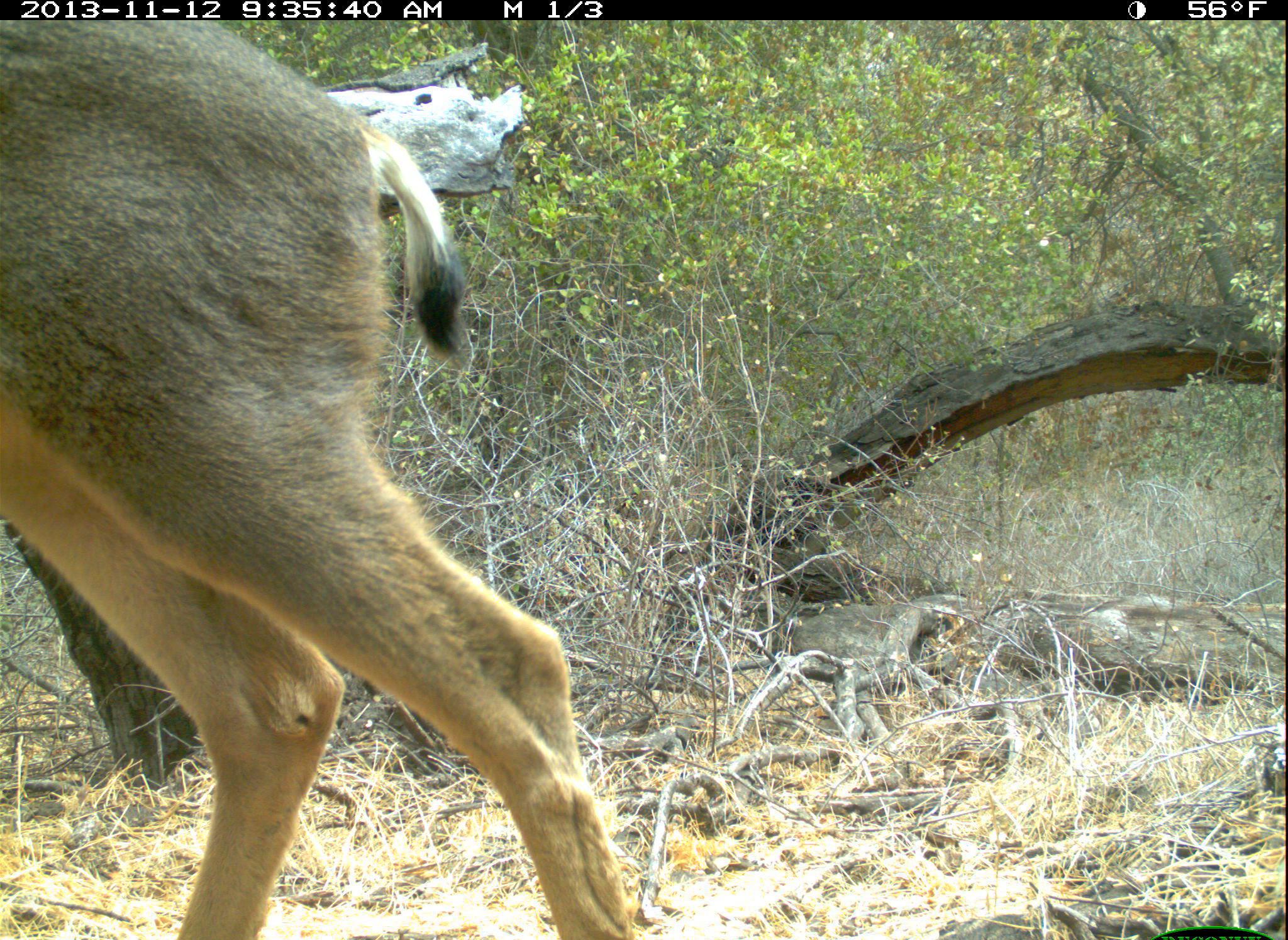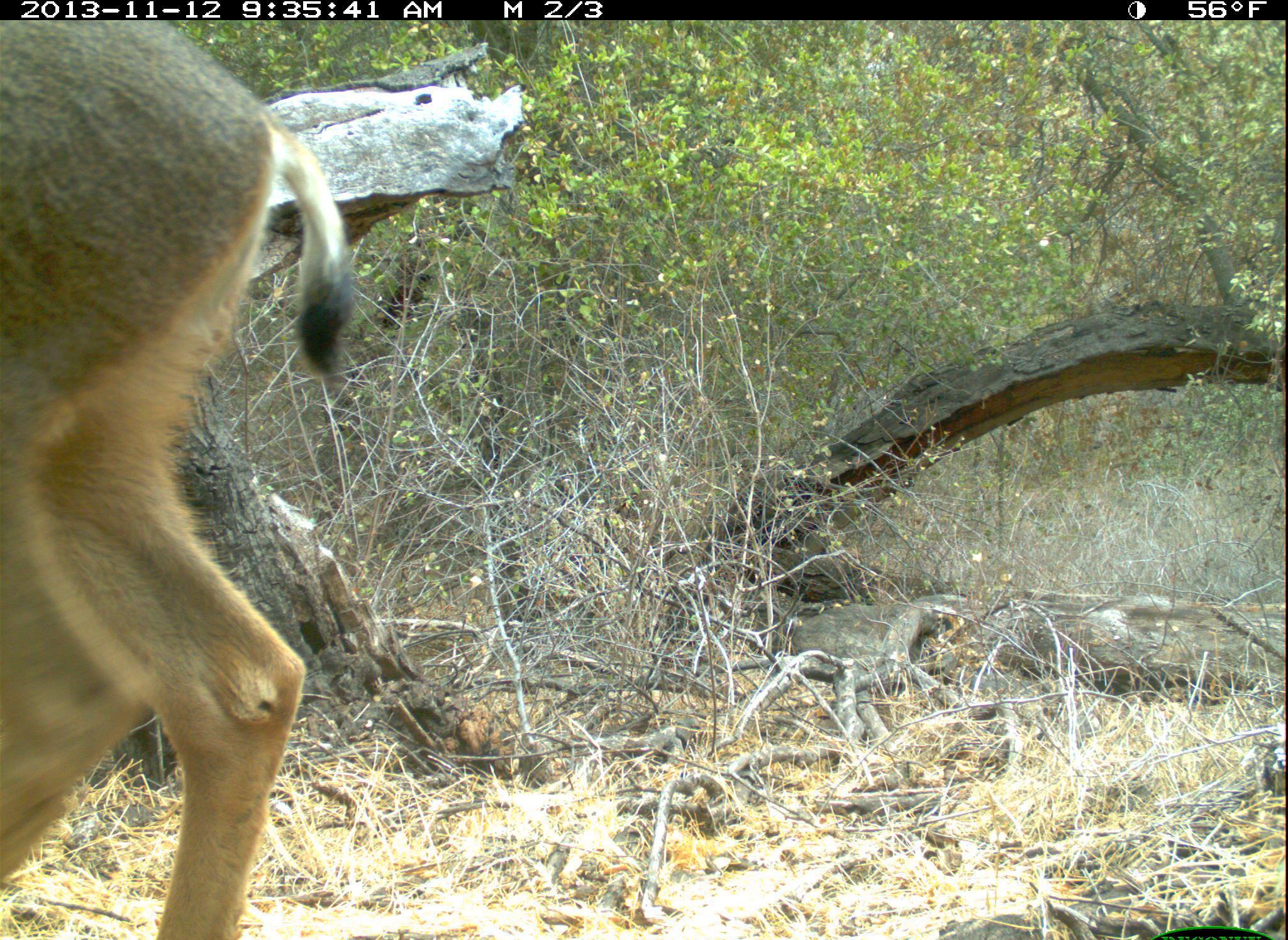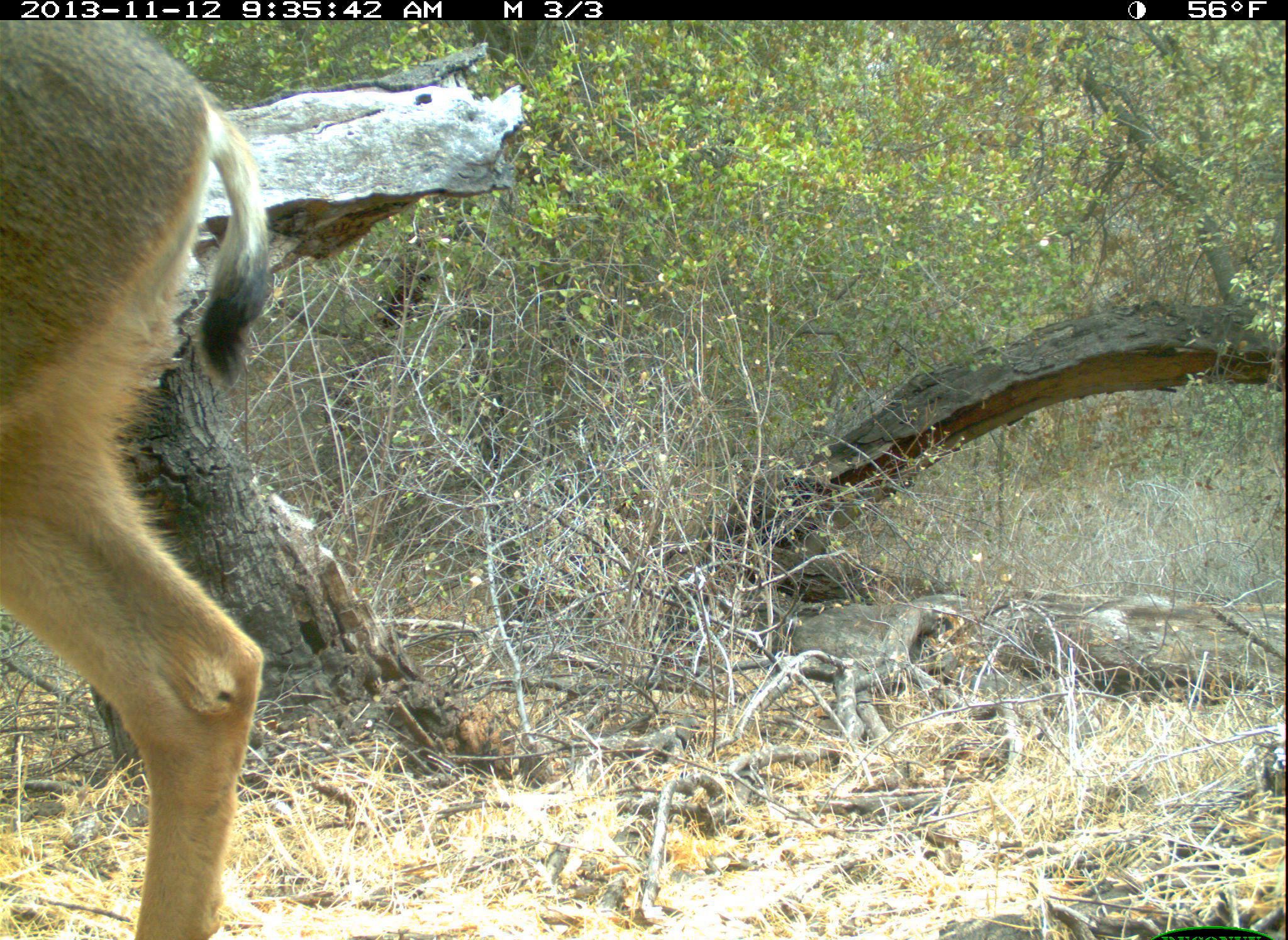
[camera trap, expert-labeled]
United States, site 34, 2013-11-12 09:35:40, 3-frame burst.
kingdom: Animalia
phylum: Chordata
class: Mammalia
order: Artiodactyla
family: Cervidae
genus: Odocoileus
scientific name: Odocoileus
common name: deer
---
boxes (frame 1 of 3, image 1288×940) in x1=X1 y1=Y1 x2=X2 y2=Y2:
deer: x1=0 y1=21 x2=646 y2=940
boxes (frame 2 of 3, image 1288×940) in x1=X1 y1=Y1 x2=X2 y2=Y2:
deer: x1=0 y1=22 x2=353 y2=939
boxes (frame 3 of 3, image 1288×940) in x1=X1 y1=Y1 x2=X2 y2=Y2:
deer: x1=0 y1=20 x2=270 y2=940